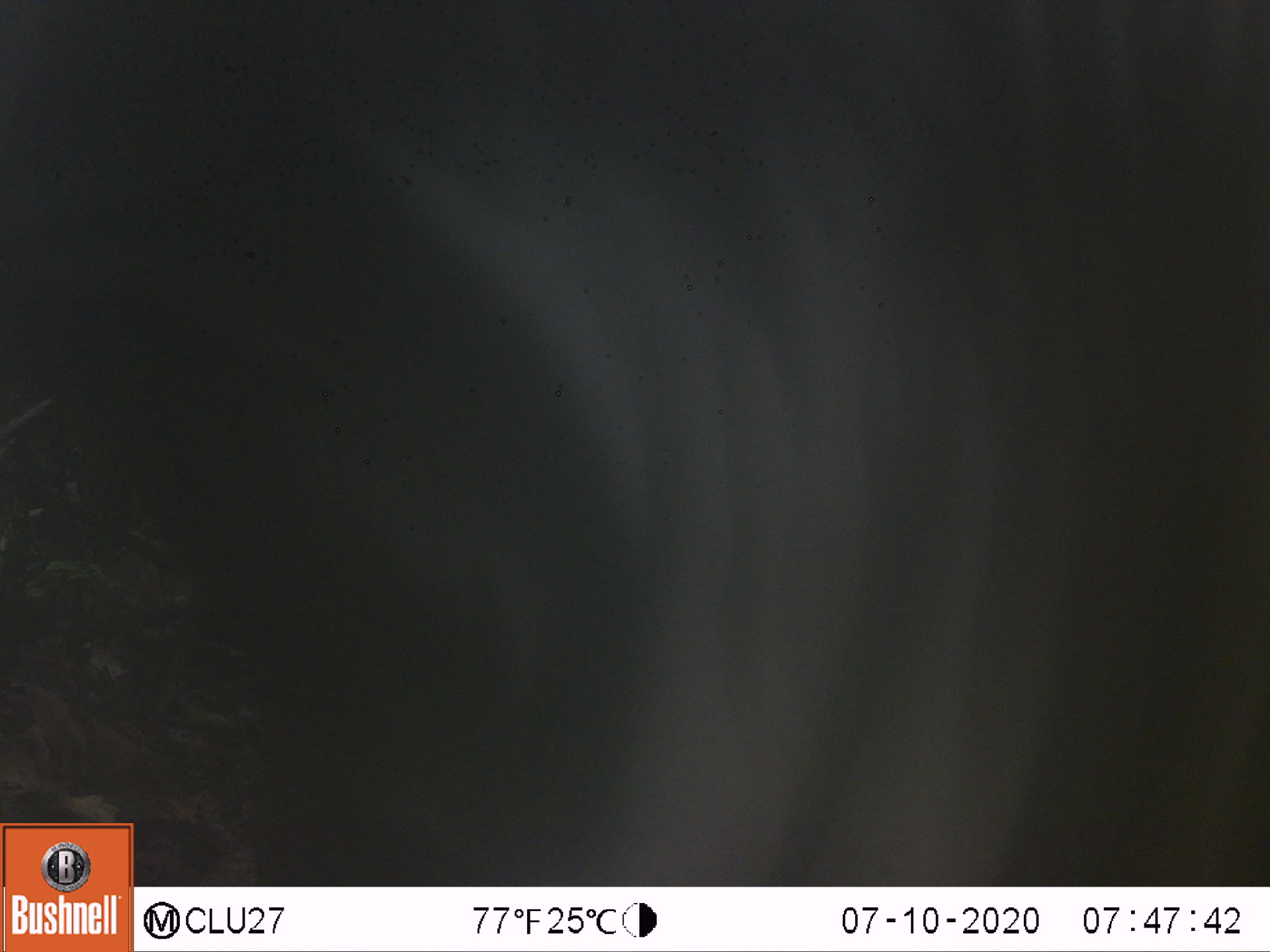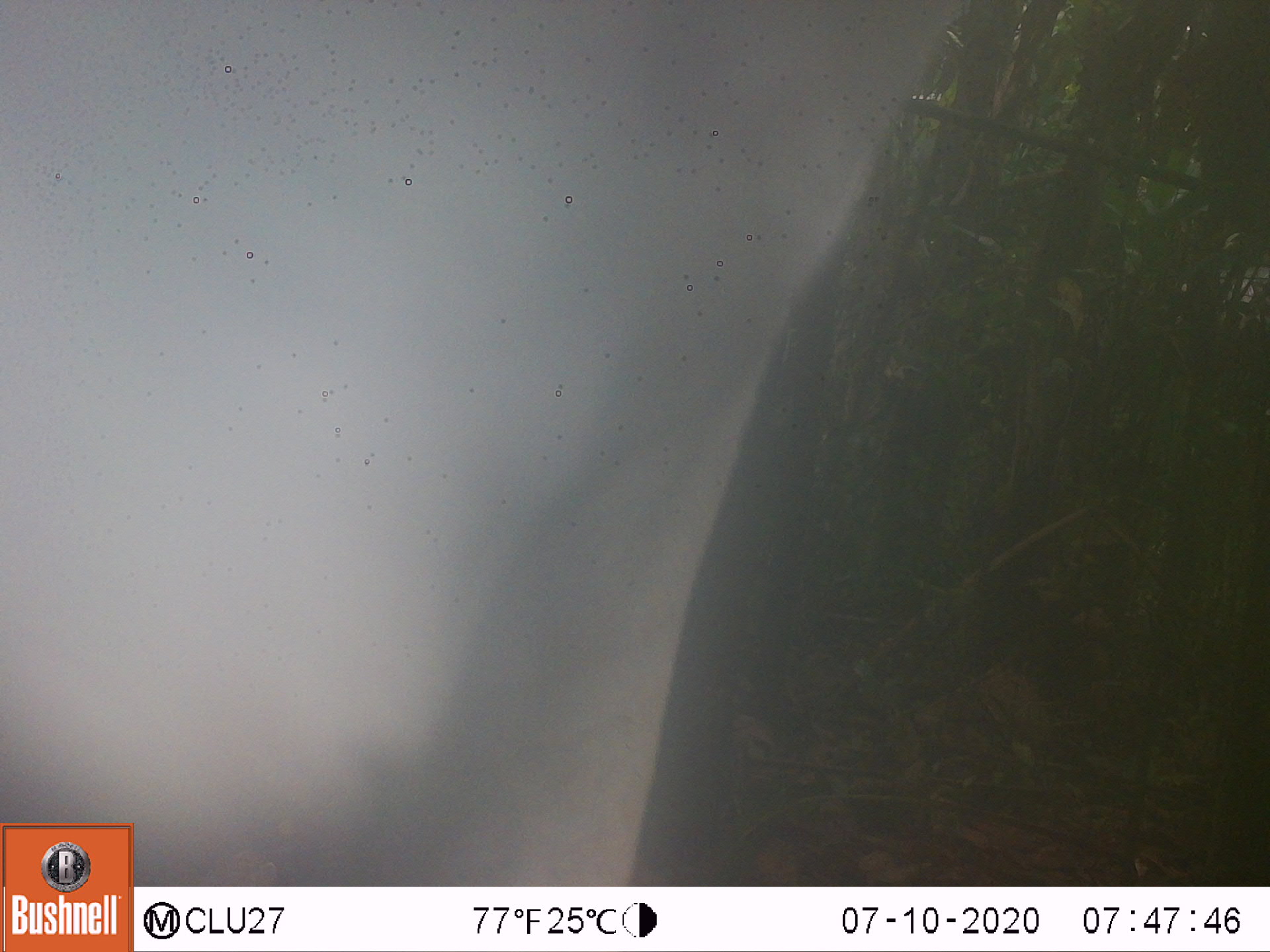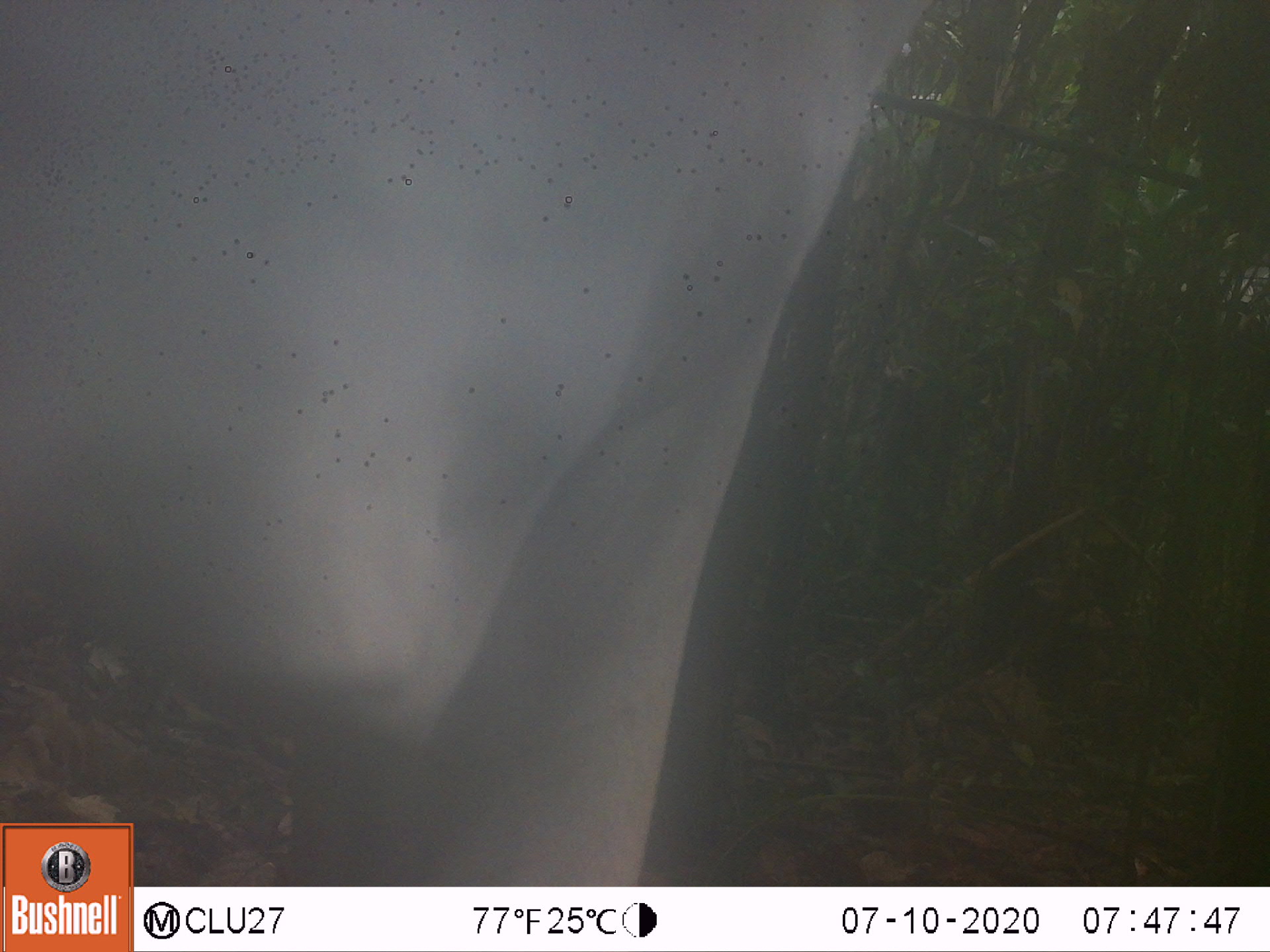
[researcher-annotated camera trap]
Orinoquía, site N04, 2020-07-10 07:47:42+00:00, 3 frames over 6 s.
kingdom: Animalia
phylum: Chordata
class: Mammalia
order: Artiodactyla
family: Bovidae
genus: Bos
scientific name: Bos taurus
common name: cow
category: cattle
Cattle (cow) (Bos taurus).